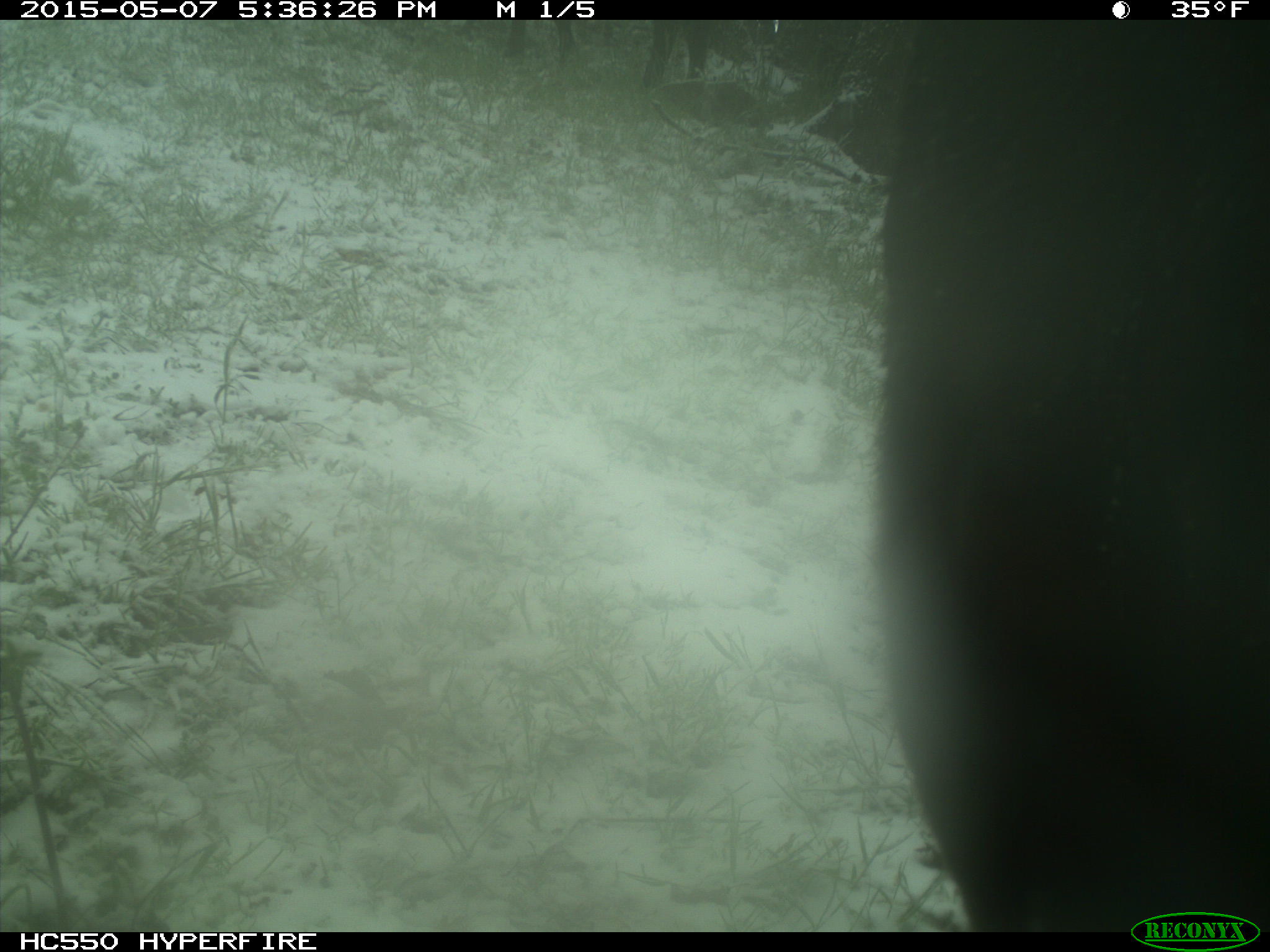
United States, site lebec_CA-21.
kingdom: Animalia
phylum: Chordata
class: Mammalia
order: Artiodactyla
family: Bovidae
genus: Bos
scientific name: Bos taurus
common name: domestic cow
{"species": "Bos taurus (domestic cow)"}